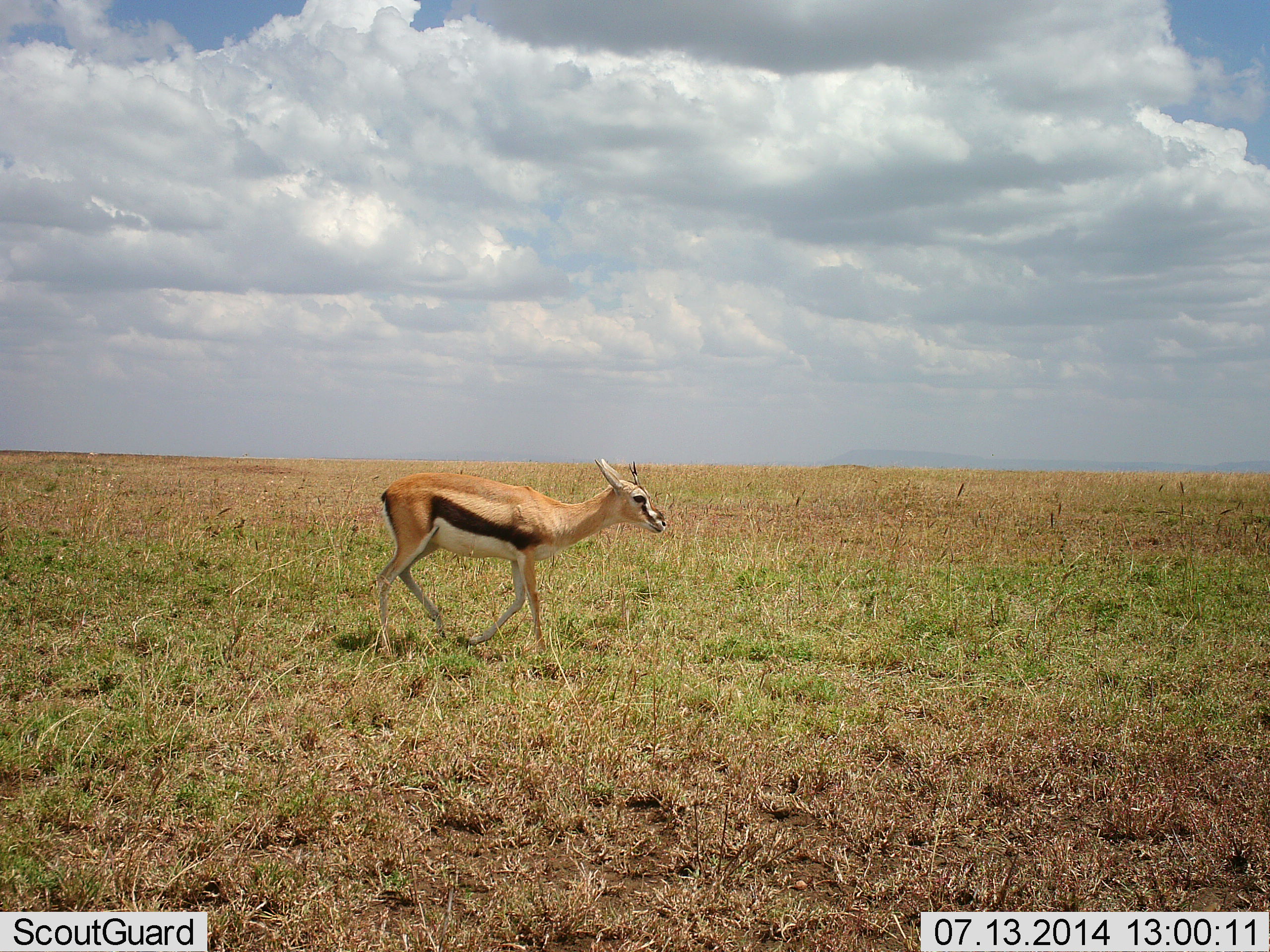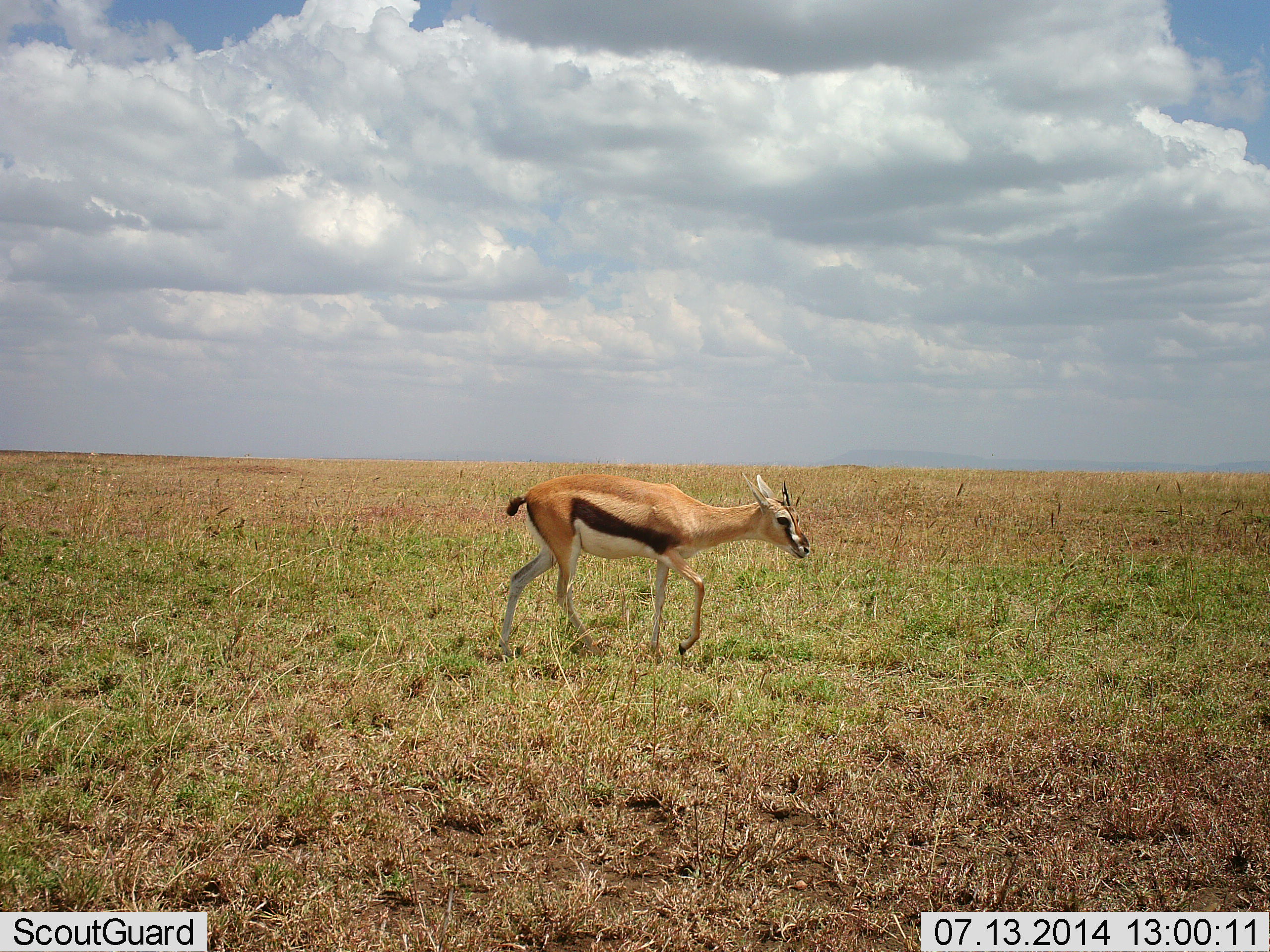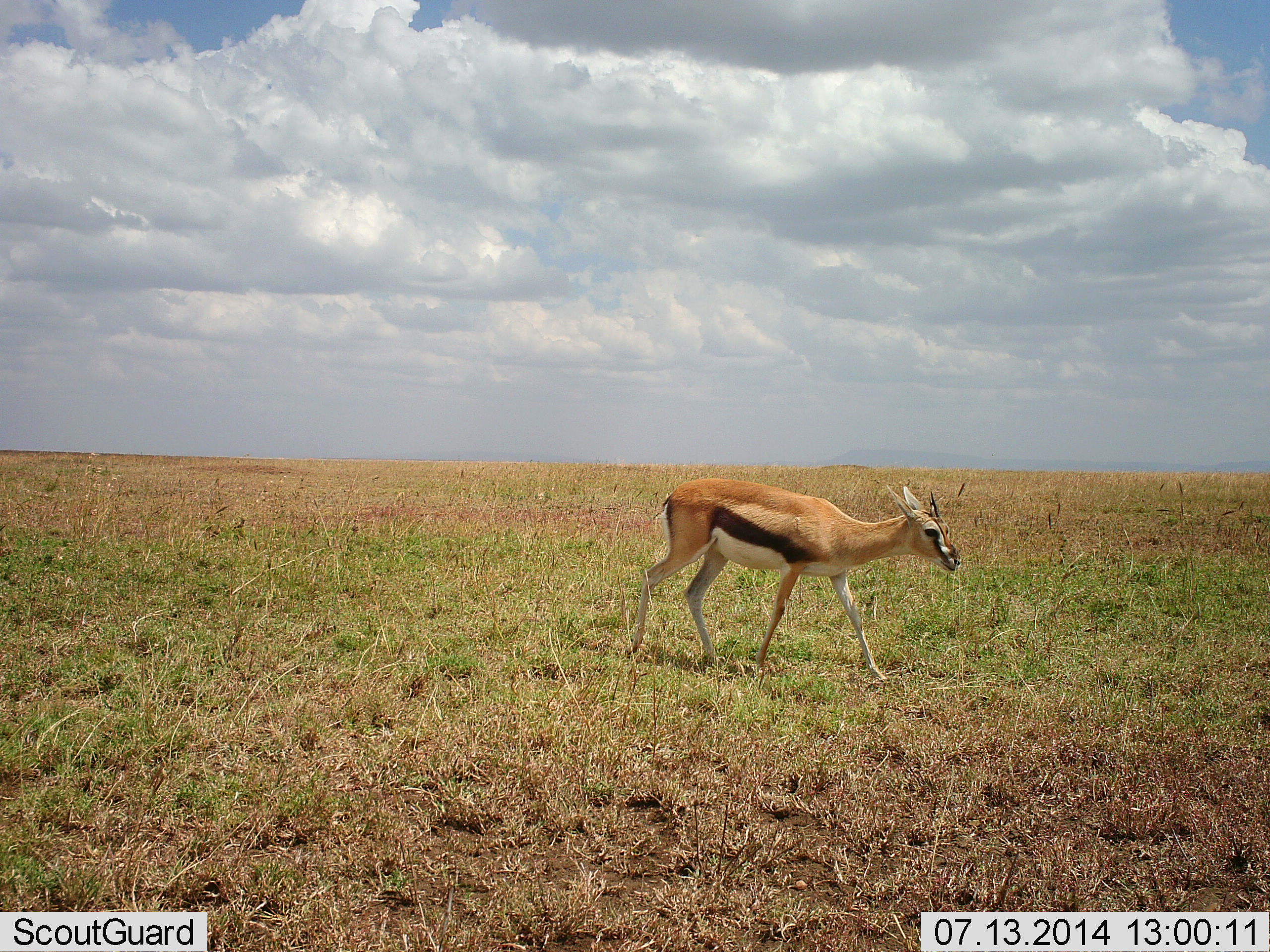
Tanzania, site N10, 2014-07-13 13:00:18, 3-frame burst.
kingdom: Animalia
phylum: Chordata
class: Mammalia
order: Artiodactyla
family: Bovidae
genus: Eudorcas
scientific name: Eudorcas thomsonii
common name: thomson's gazelle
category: gazellethomsons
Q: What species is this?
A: Gazellethomsons (thomson's gazelle) (Eudorcas thomsonii).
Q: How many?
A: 1.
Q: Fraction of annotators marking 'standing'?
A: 0%.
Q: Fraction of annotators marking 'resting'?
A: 0%.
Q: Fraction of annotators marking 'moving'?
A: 100%.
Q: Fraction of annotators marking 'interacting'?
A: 0%.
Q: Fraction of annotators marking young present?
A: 0%.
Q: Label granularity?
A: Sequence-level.